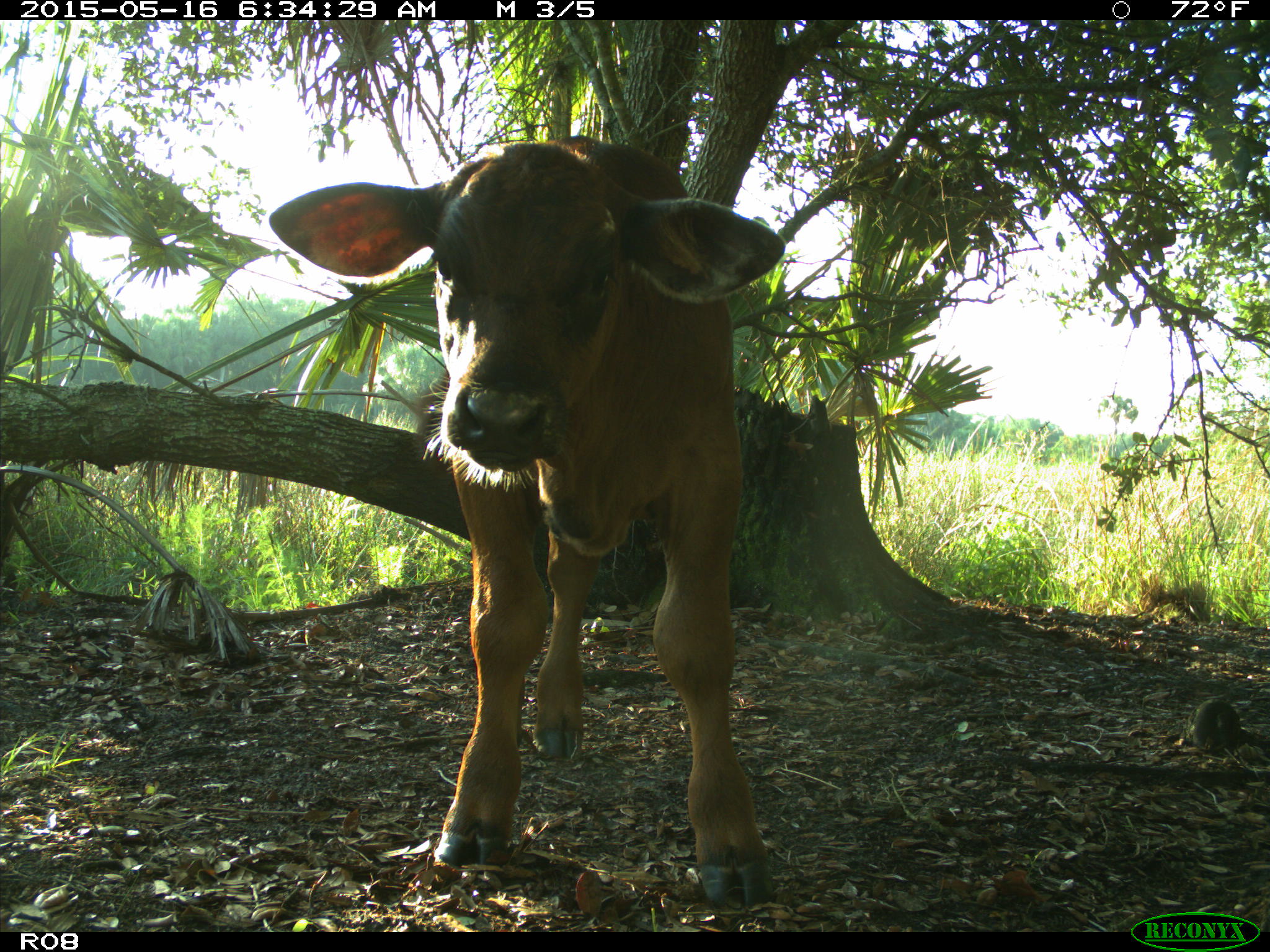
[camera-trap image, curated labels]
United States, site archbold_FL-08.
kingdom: Animalia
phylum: Chordata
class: Mammalia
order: Artiodactyla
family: Bovidae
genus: Bos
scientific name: Bos taurus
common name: domestic cow